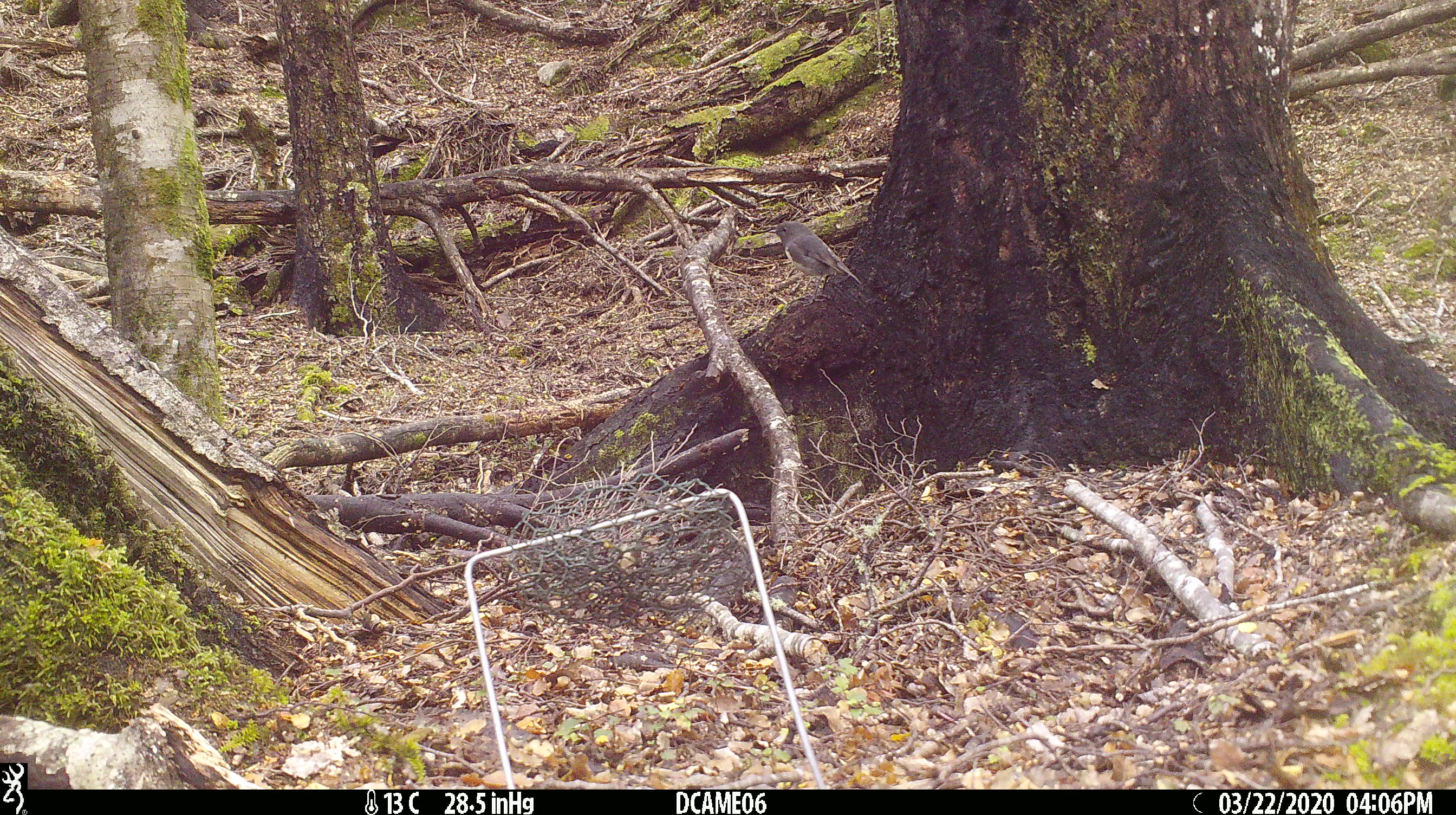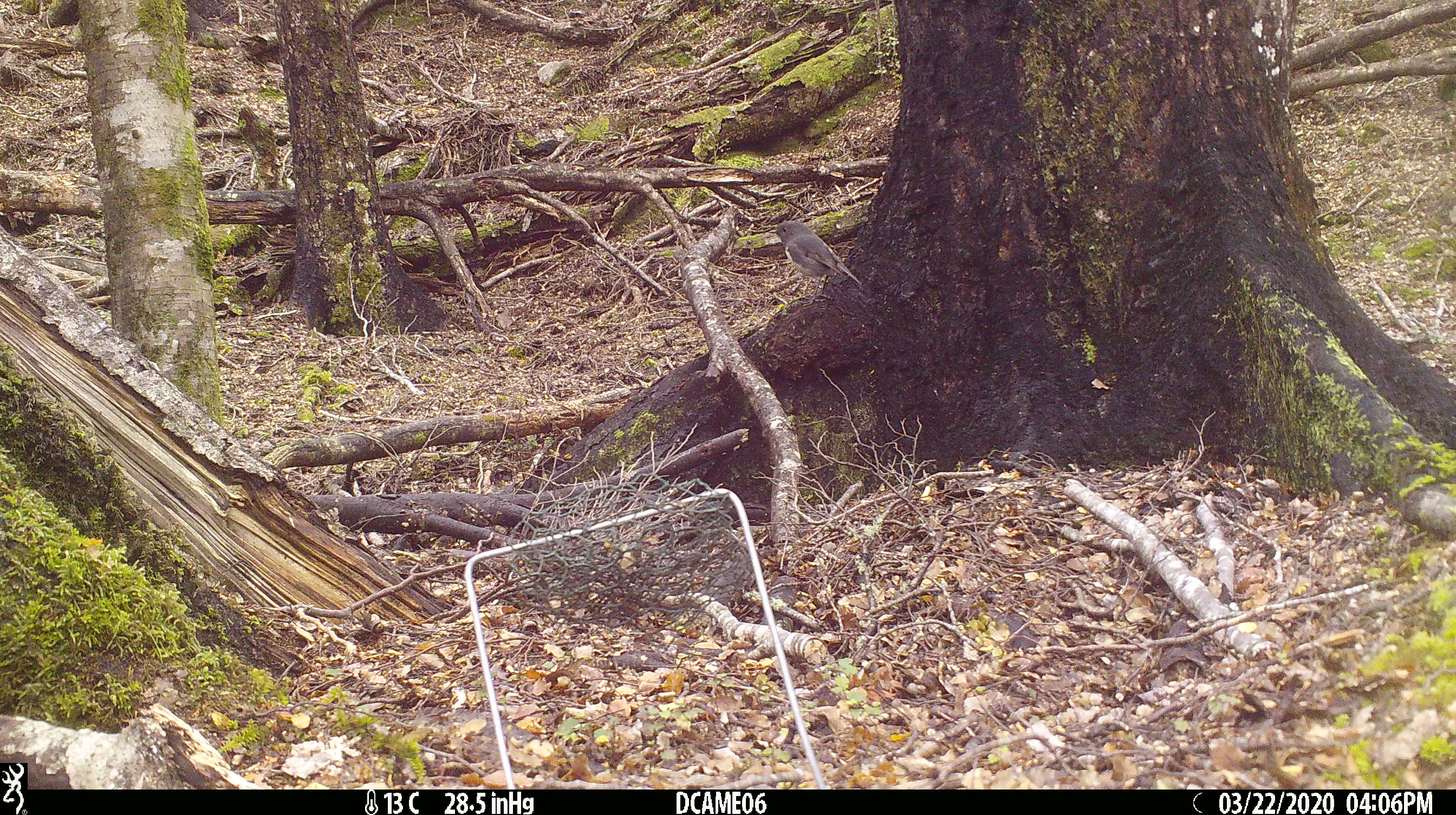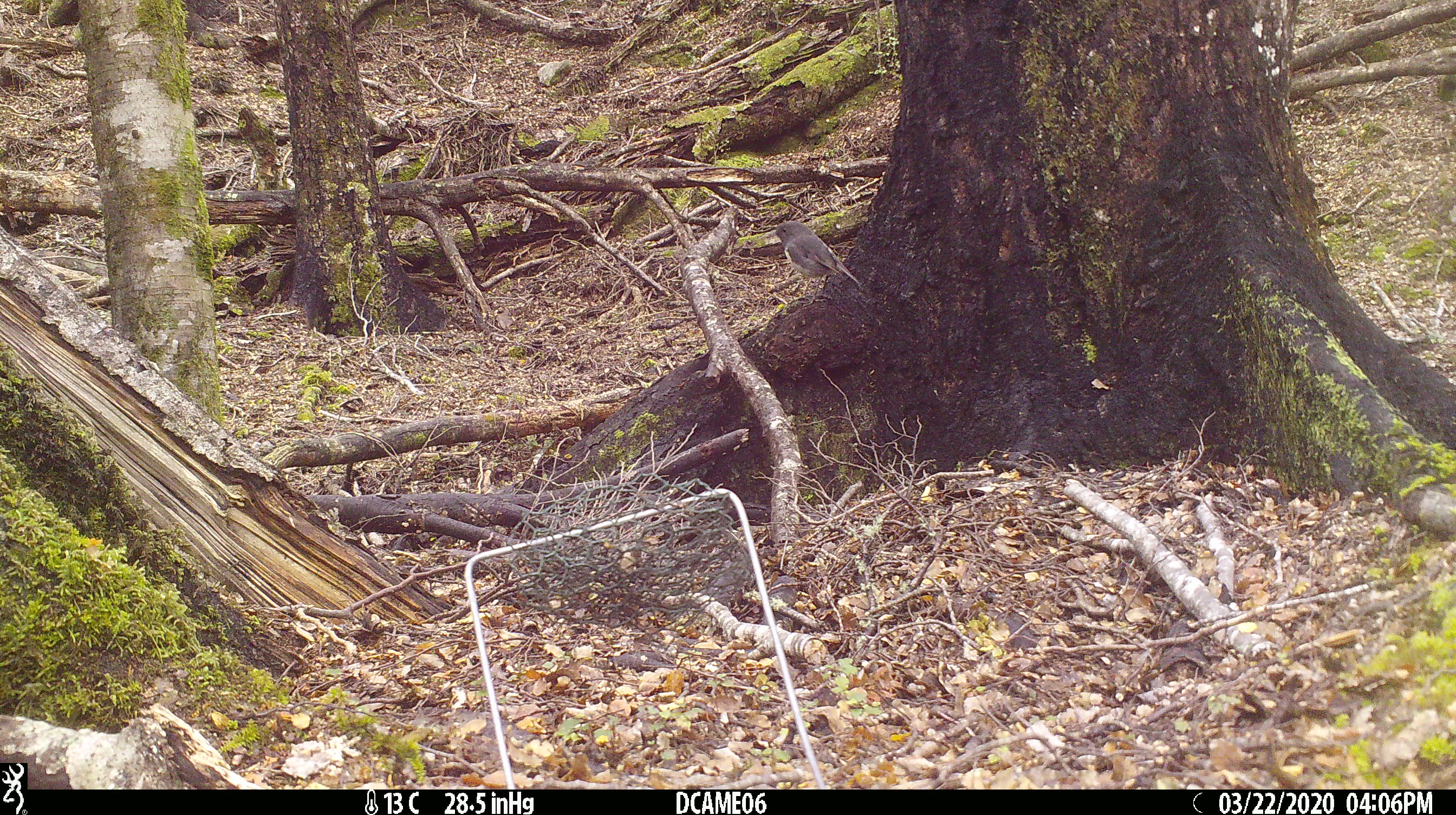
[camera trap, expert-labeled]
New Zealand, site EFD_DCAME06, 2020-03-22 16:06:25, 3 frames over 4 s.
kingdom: Animalia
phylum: Chordata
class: Aves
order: Passeriformes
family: Petroicidae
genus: Petroica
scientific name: Petroica australis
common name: new zealand robin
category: robin